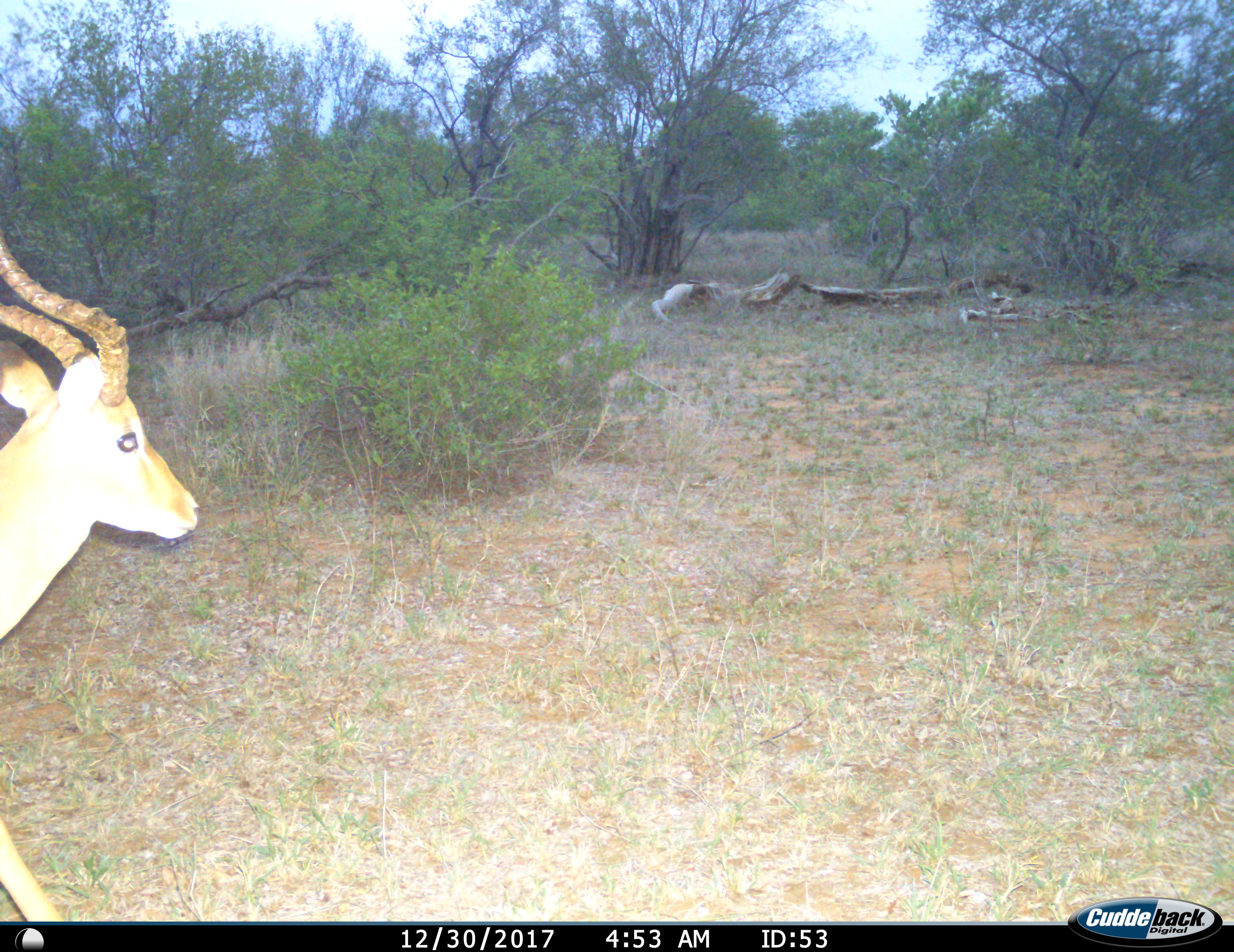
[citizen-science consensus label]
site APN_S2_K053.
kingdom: Animalia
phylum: Chordata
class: Mammalia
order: Artiodactyla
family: Bovidae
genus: Aepyceros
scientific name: Aepyceros melampus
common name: impala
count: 1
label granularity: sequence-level